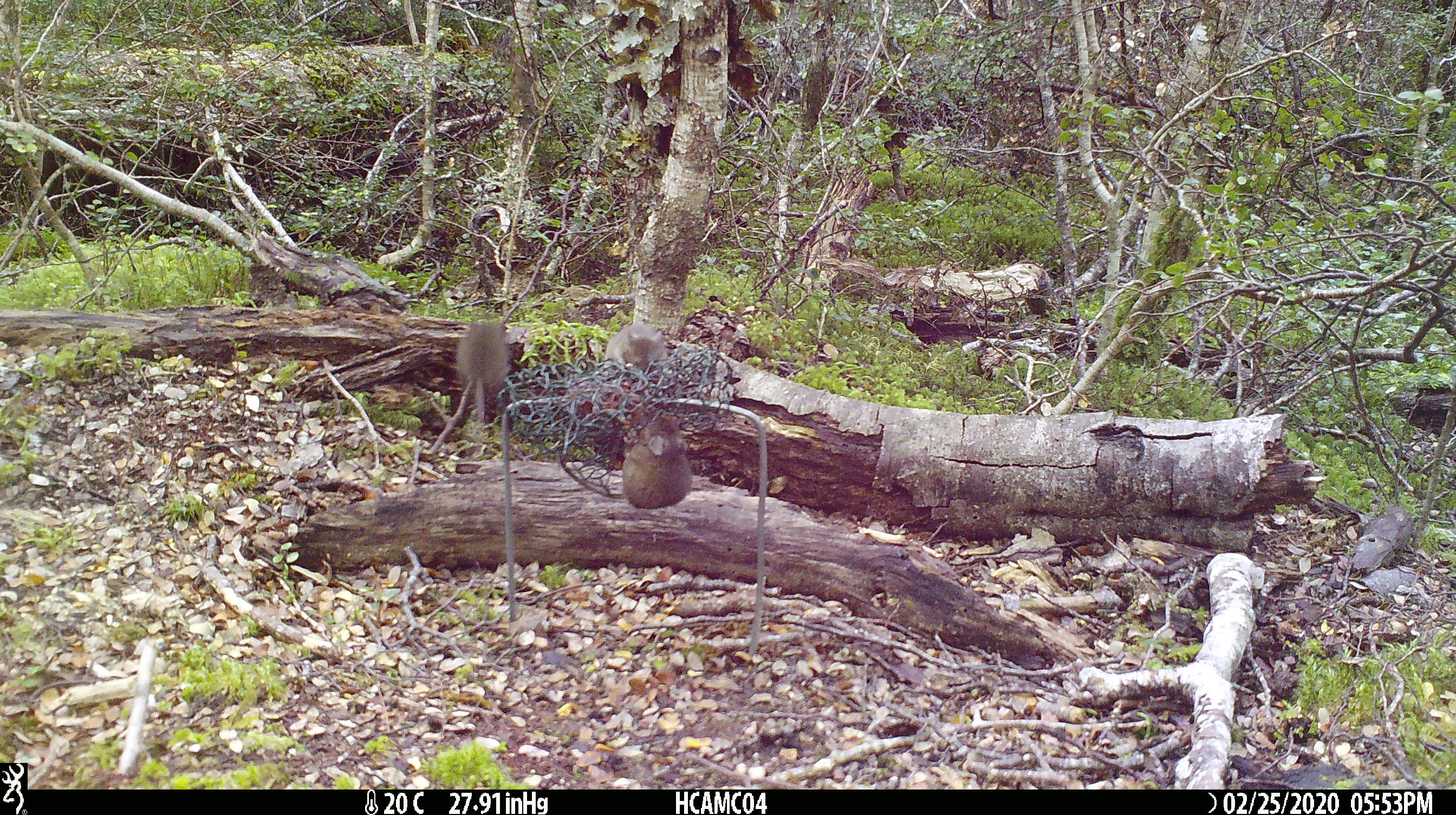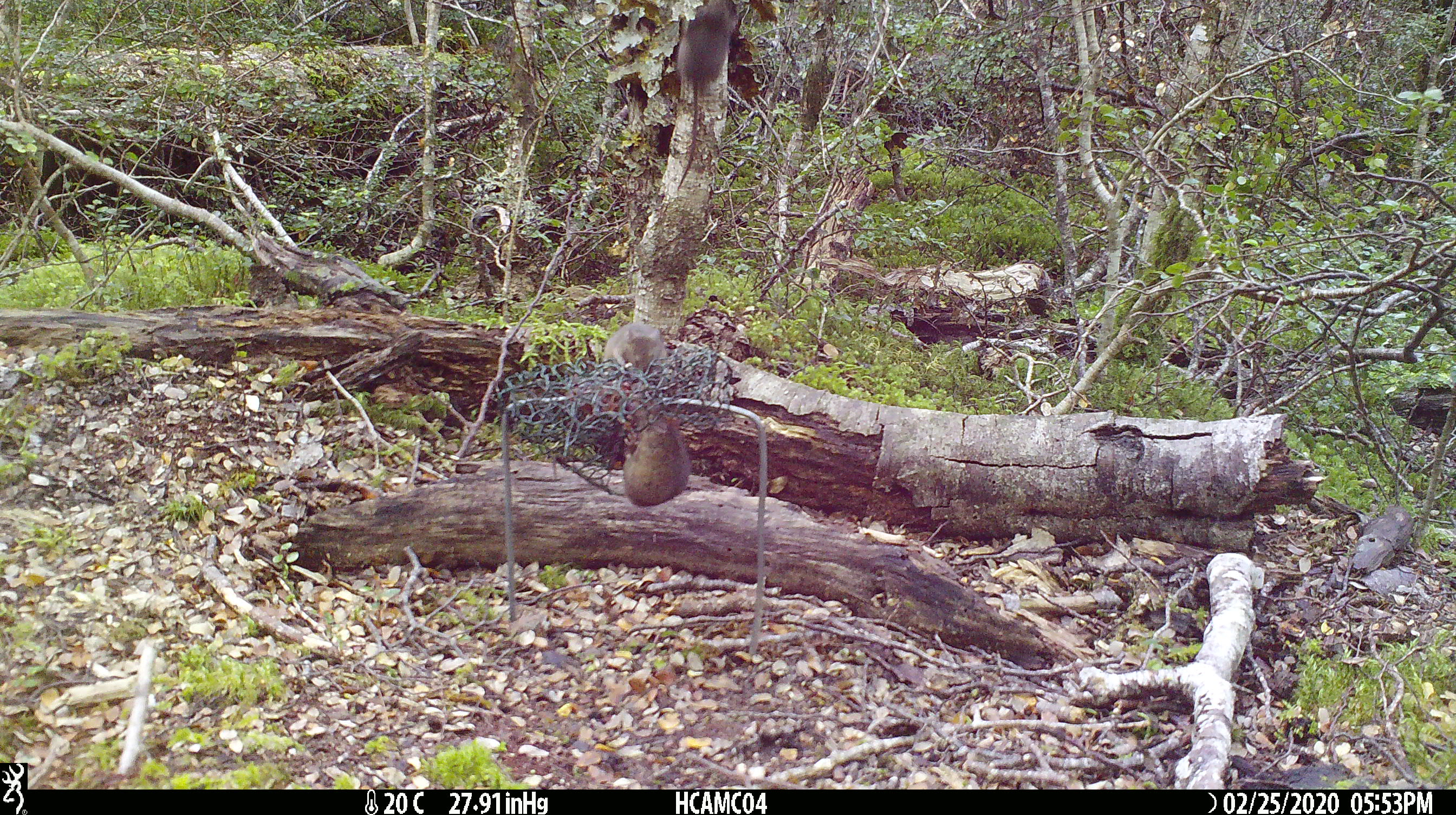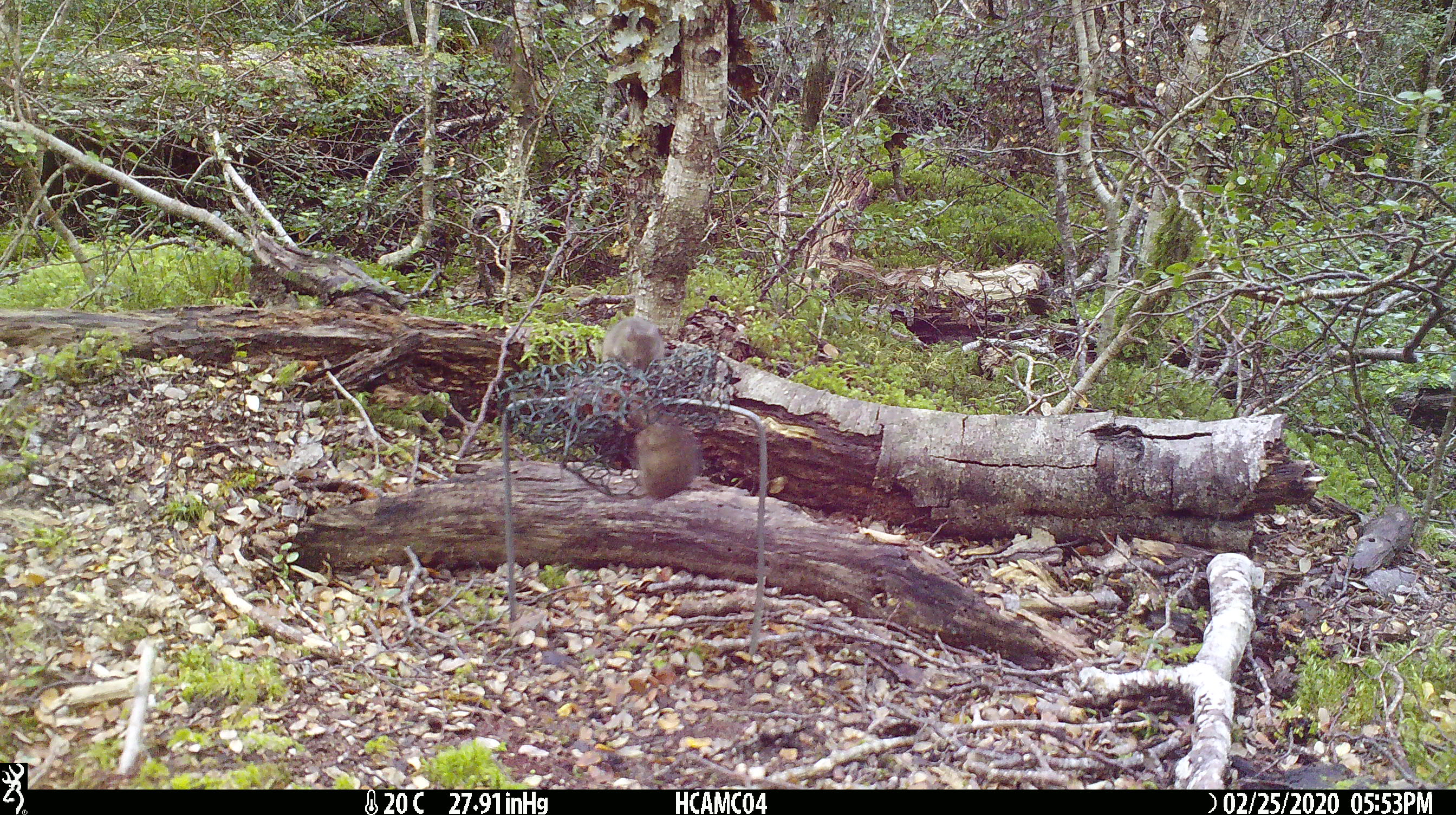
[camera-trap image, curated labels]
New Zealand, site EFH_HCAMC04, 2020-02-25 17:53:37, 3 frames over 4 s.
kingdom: Animalia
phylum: Chordata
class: Mammalia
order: Rodentia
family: Muridae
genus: Mus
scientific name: Mus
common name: mouse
Mouse (Mus).